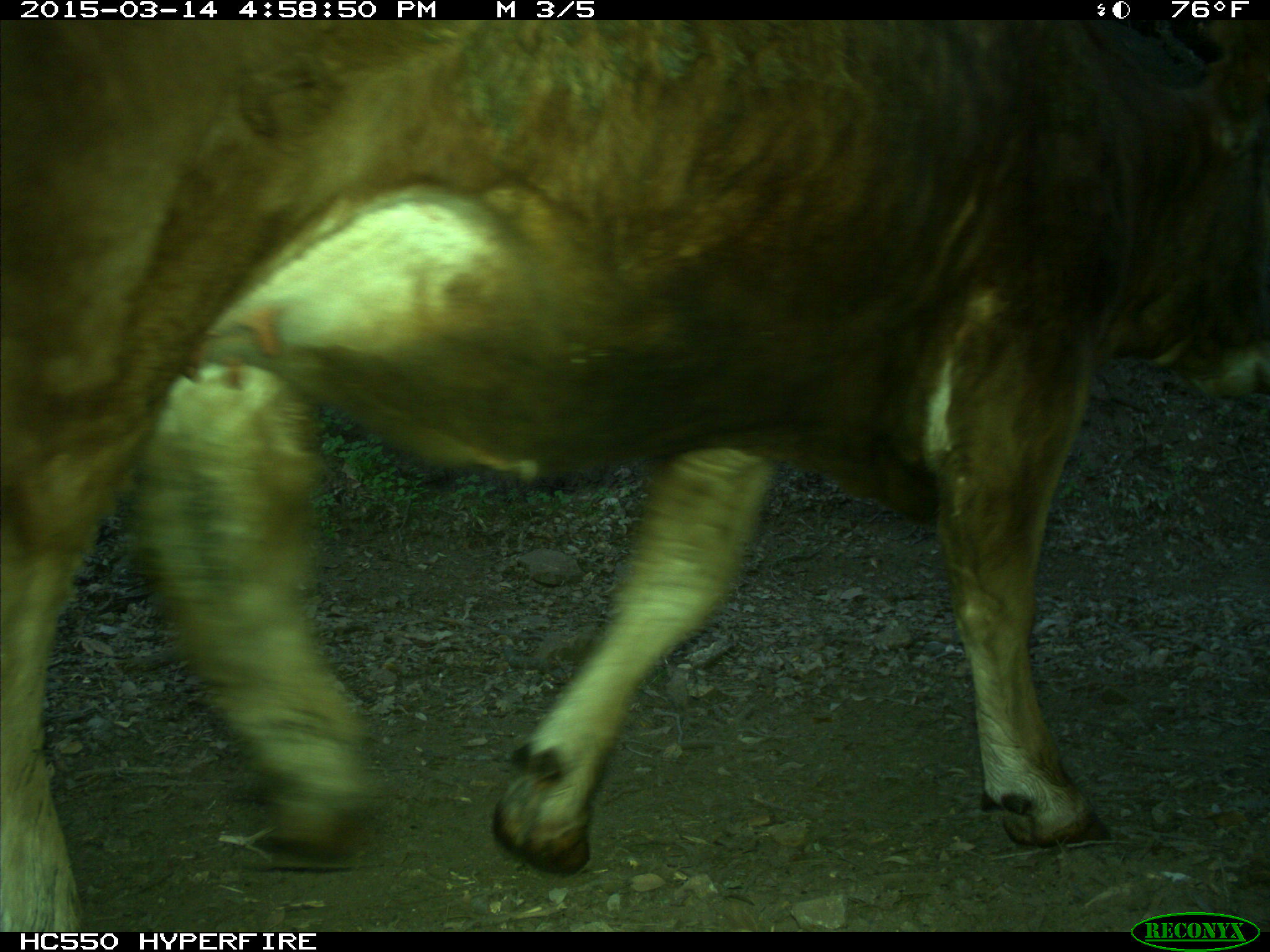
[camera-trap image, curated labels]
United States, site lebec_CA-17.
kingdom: Animalia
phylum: Chordata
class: Mammalia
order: Artiodactyla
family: Bovidae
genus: Bos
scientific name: Bos taurus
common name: domestic cow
Bos taurus (domestic cow).